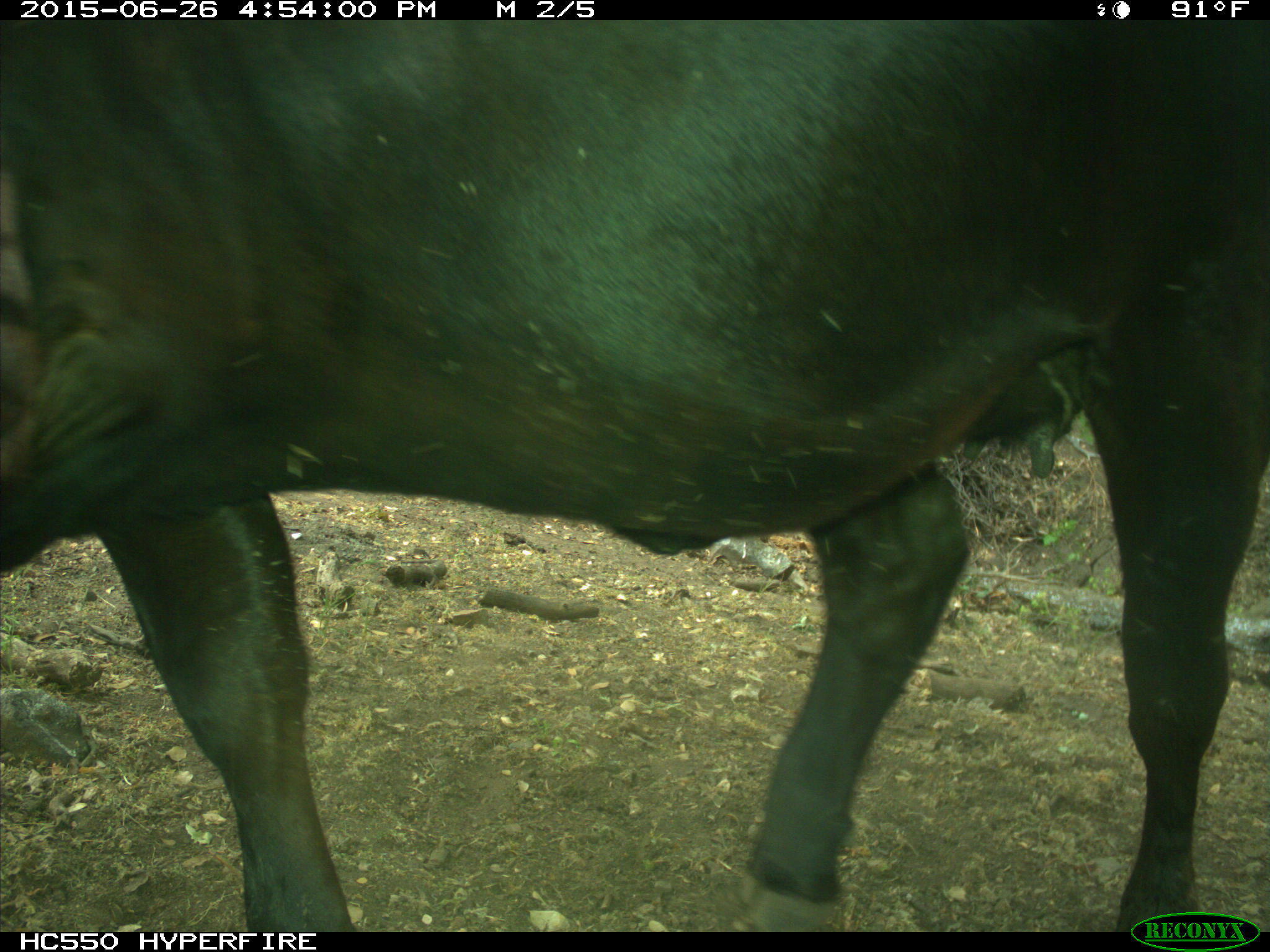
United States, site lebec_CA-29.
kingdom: Animalia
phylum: Chordata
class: Mammalia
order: Artiodactyla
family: Bovidae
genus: Bos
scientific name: Bos taurus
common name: domestic cow